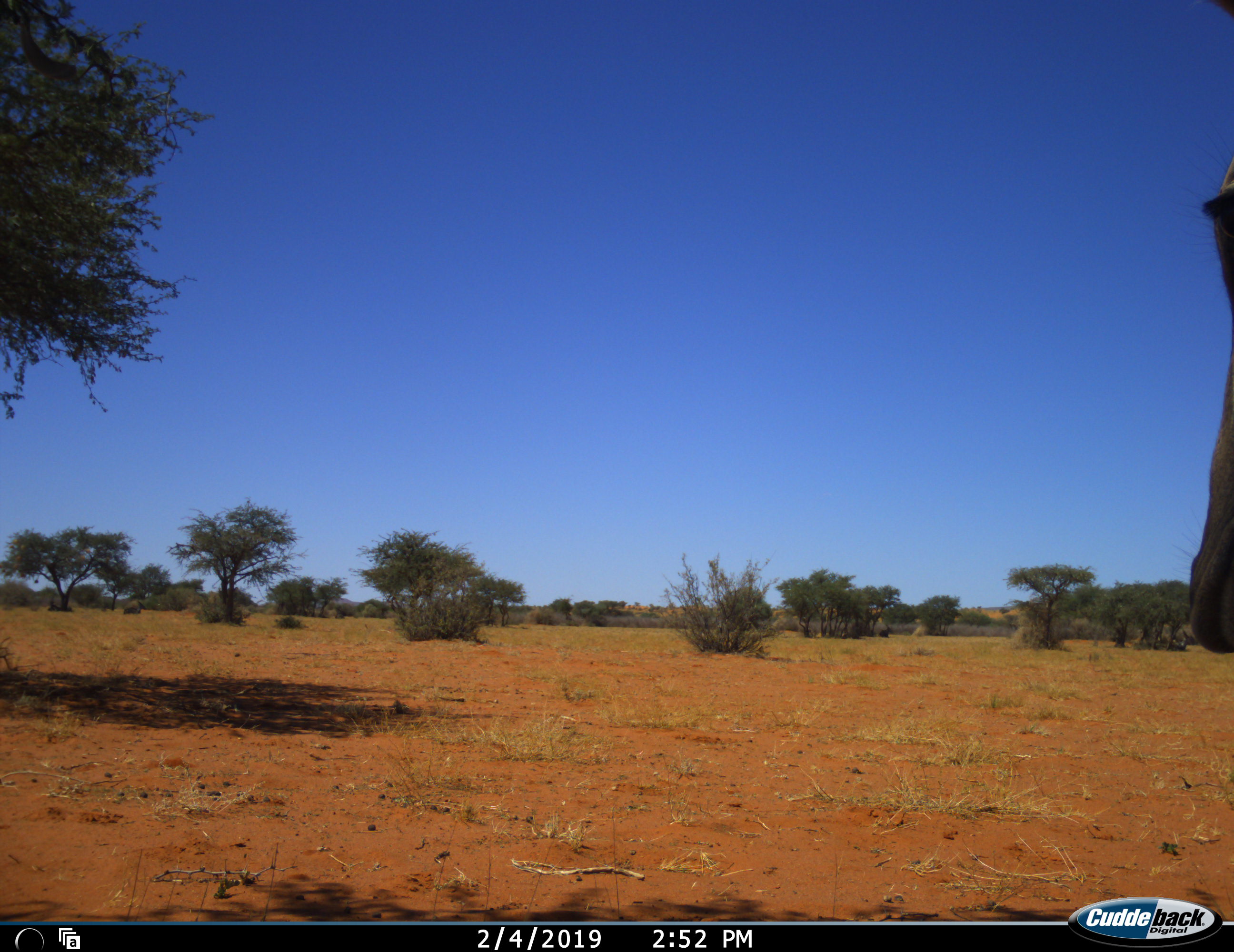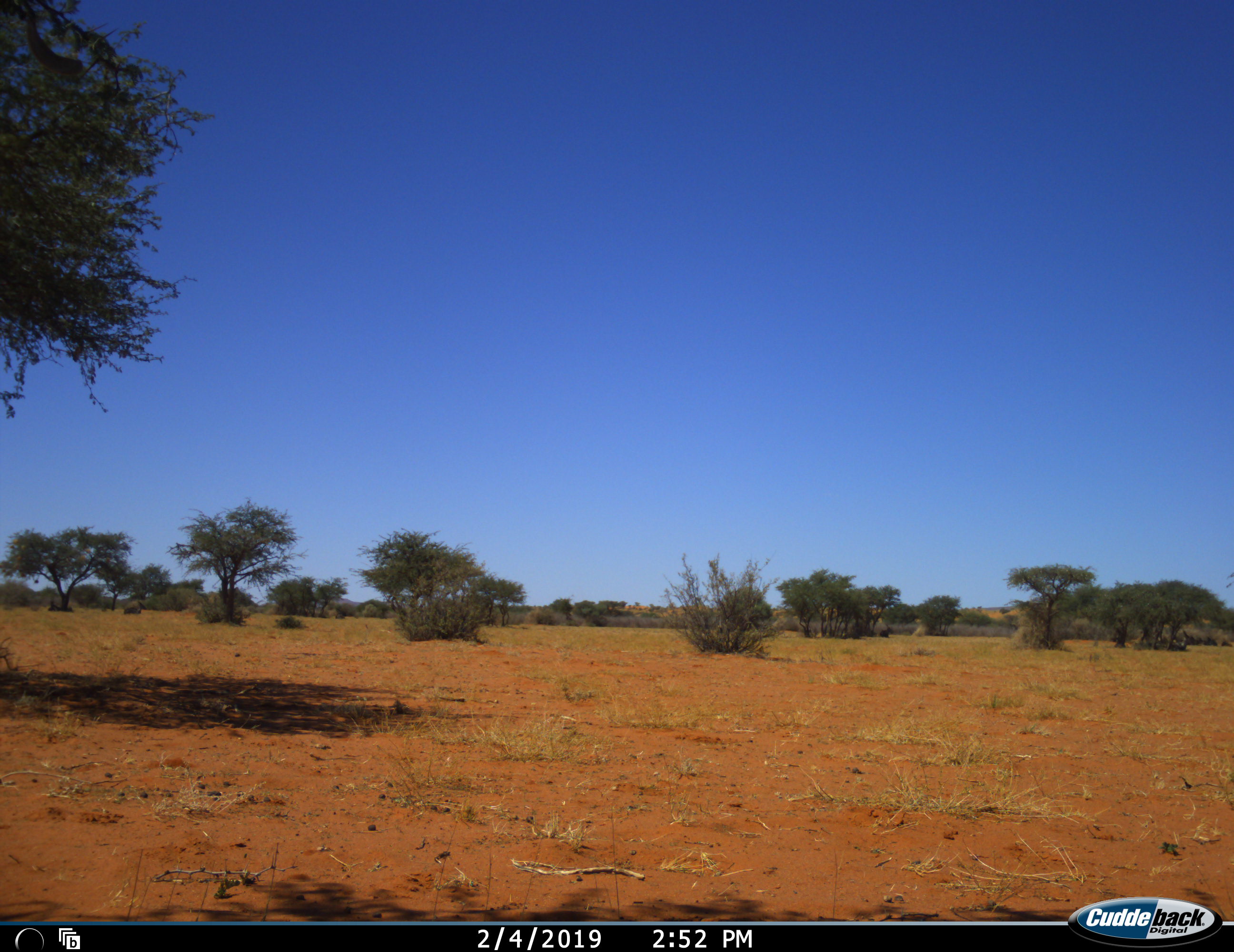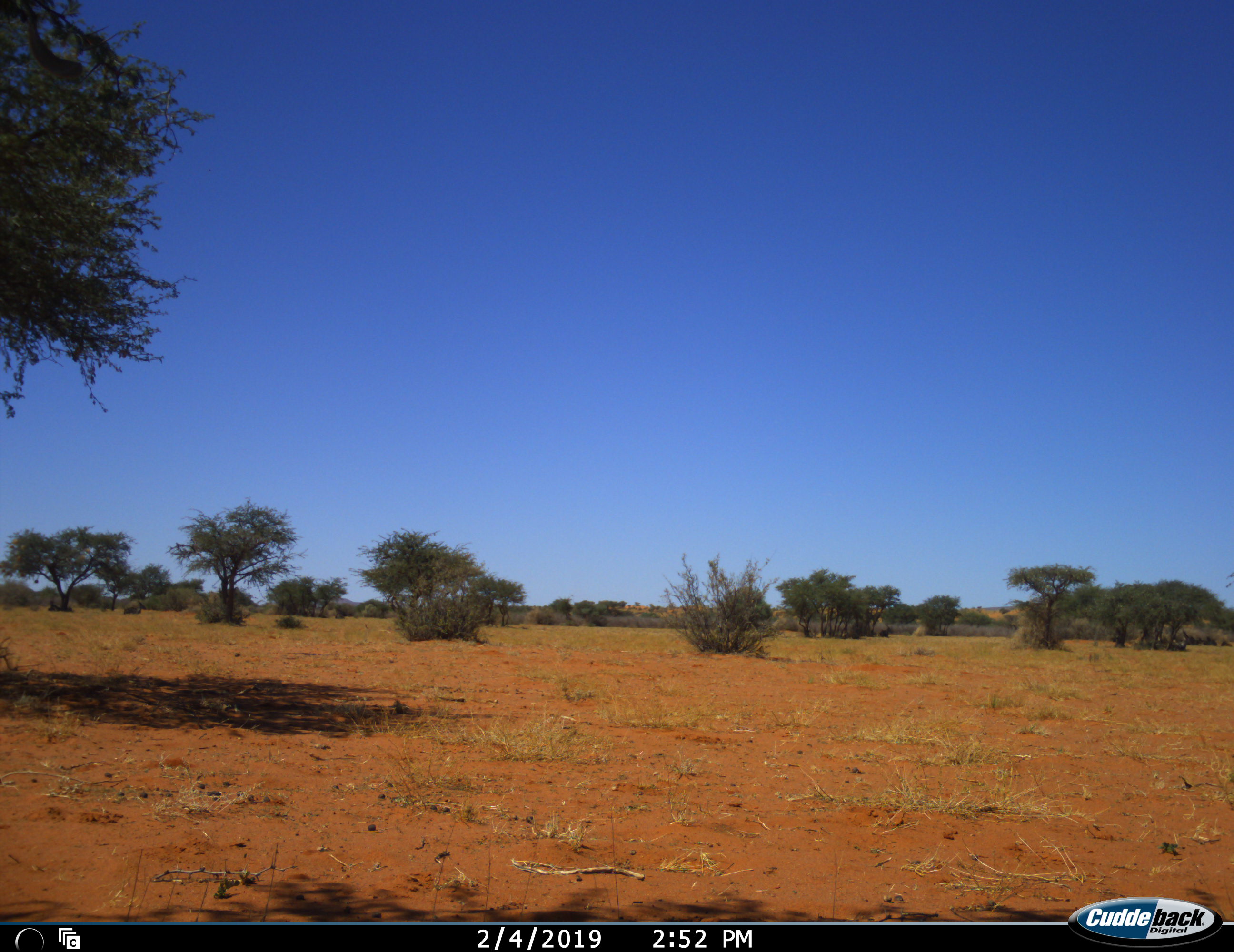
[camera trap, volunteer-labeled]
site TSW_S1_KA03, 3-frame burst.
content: unidentified animal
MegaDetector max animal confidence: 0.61